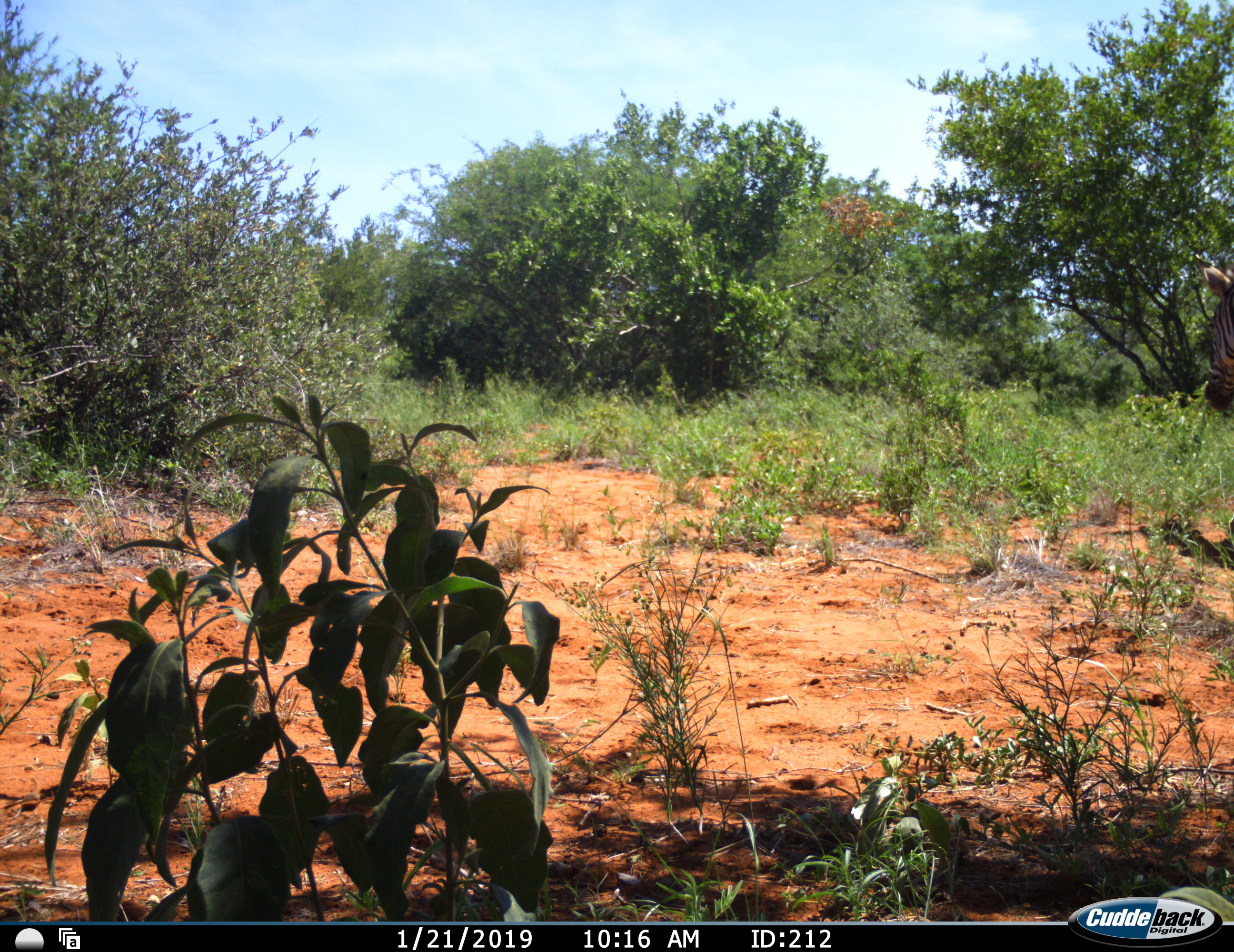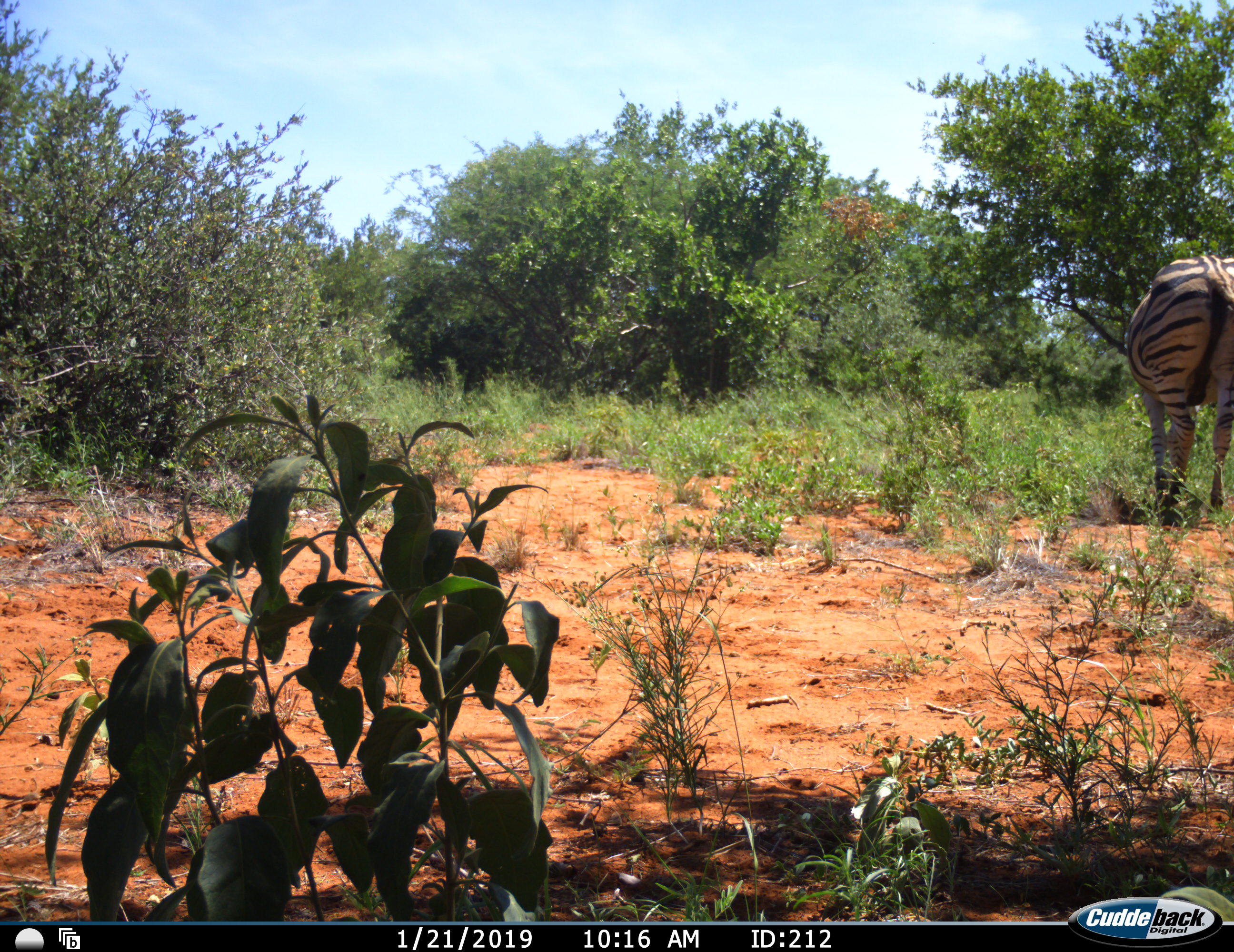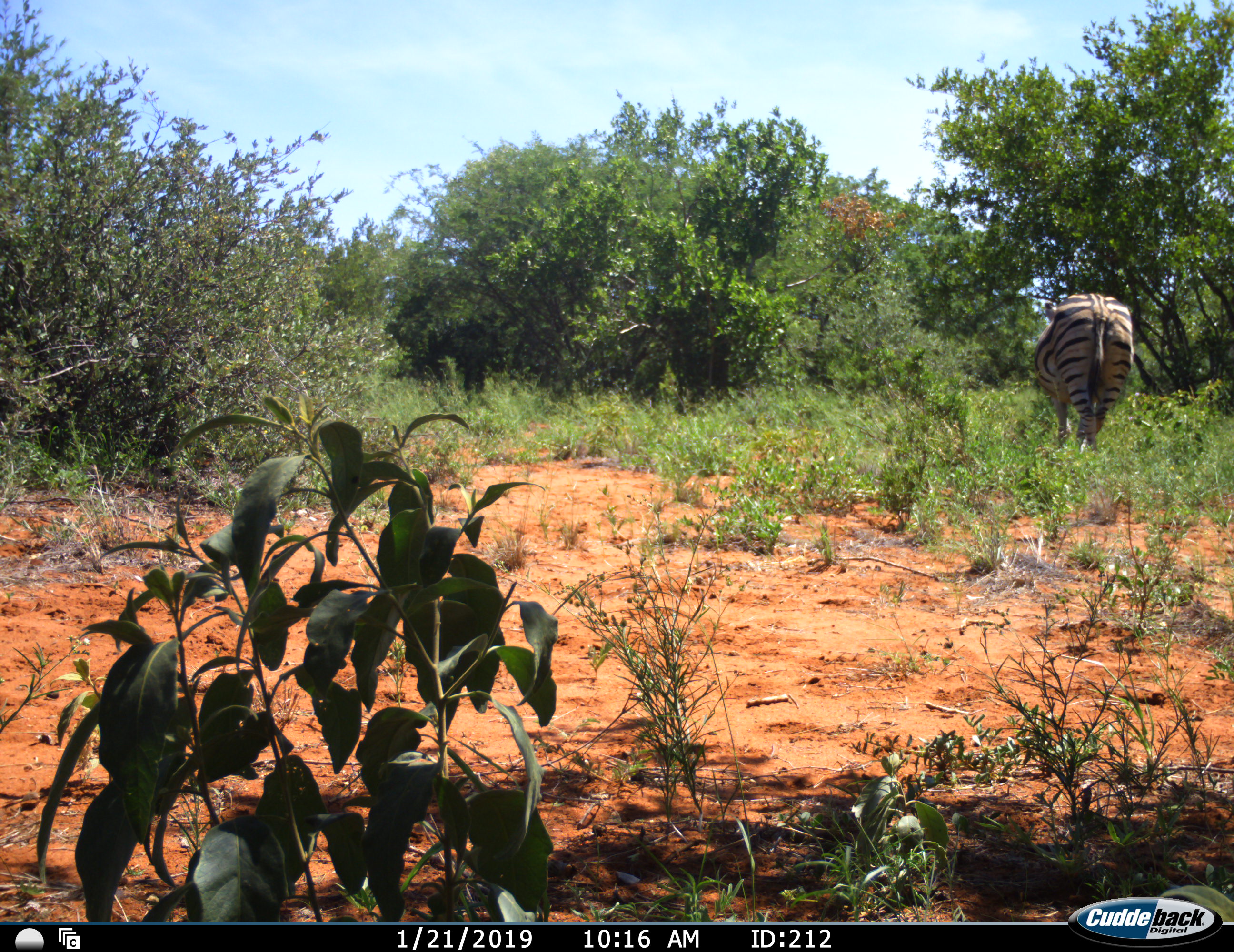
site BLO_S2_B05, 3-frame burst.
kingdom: Animalia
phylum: Chordata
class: Mammalia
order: Perissodactyla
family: Equidae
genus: Equus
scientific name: Equus quagga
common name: plains zebra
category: zebraplains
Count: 1.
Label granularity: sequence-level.